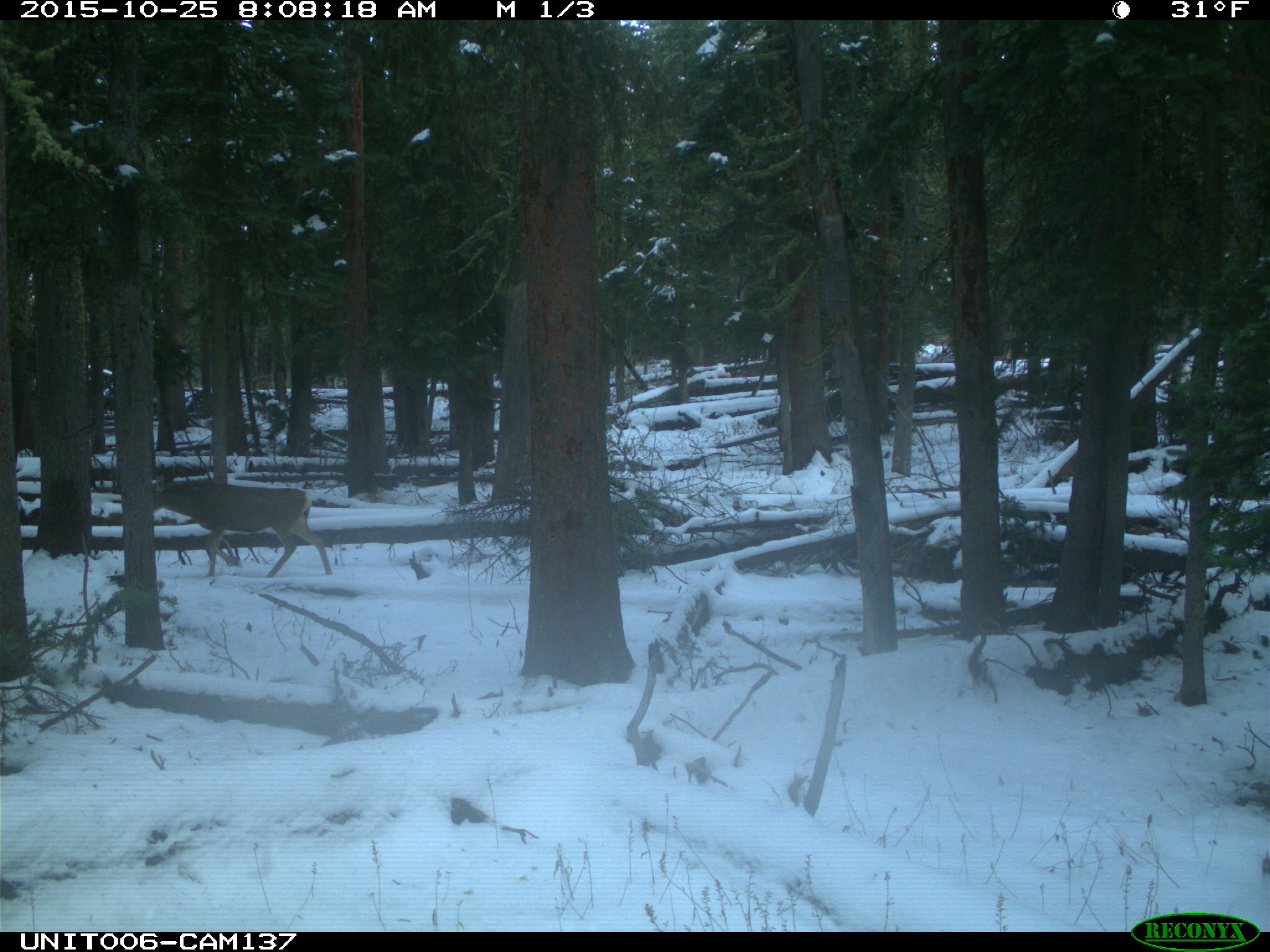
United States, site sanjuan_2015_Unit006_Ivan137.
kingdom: Animalia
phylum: Chordata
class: Mammalia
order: Artiodactyla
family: Cervidae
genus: Odocoileus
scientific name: Odocoileus hemionus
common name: mule deer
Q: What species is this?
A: Odocoileus hemionus (mule deer).